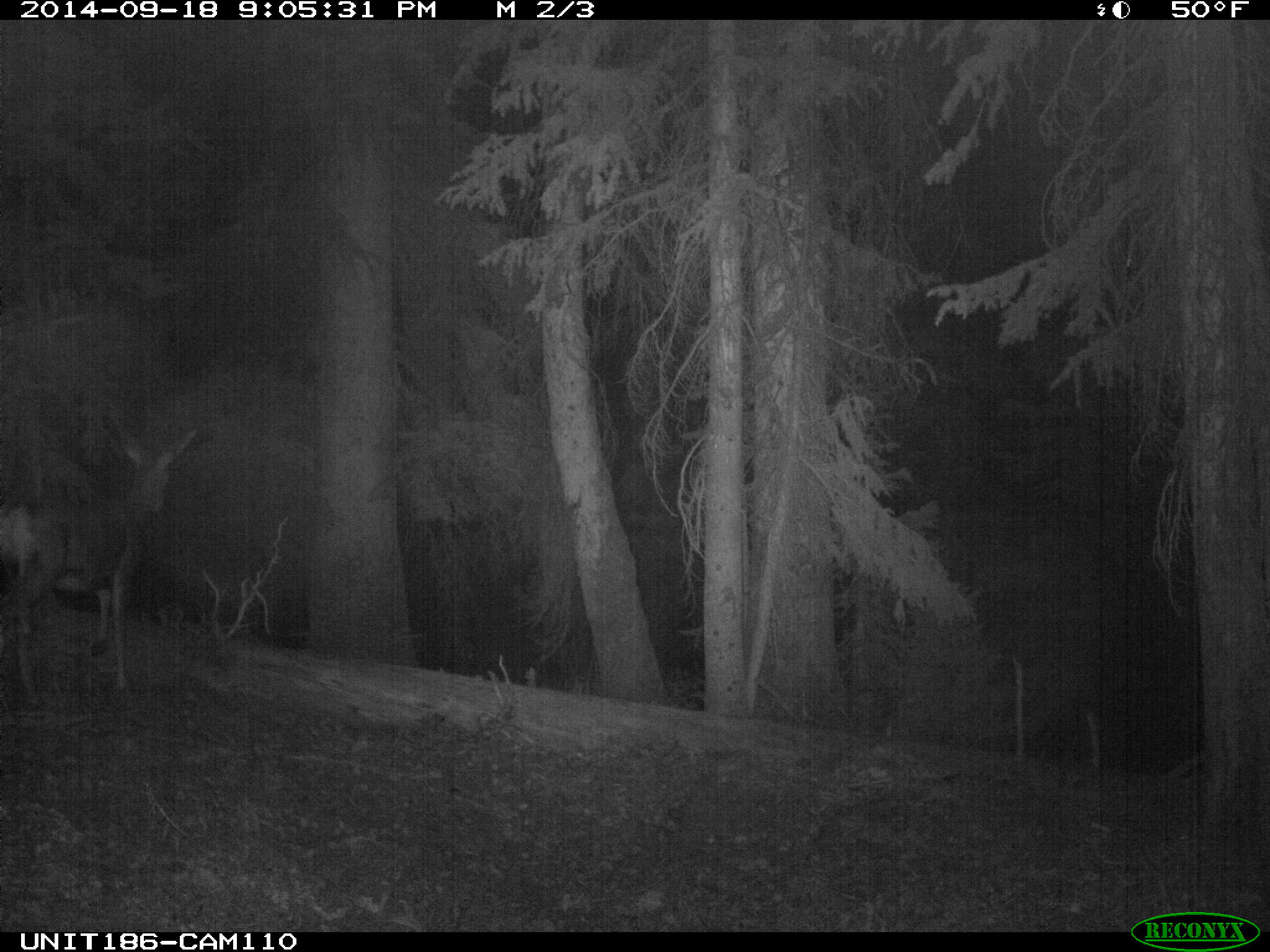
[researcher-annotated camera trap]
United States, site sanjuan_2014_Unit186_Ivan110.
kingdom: Animalia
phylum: Chordata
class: Mammalia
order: Artiodactyla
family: Cervidae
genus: Odocoileus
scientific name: Odocoileus hemionus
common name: mule deer